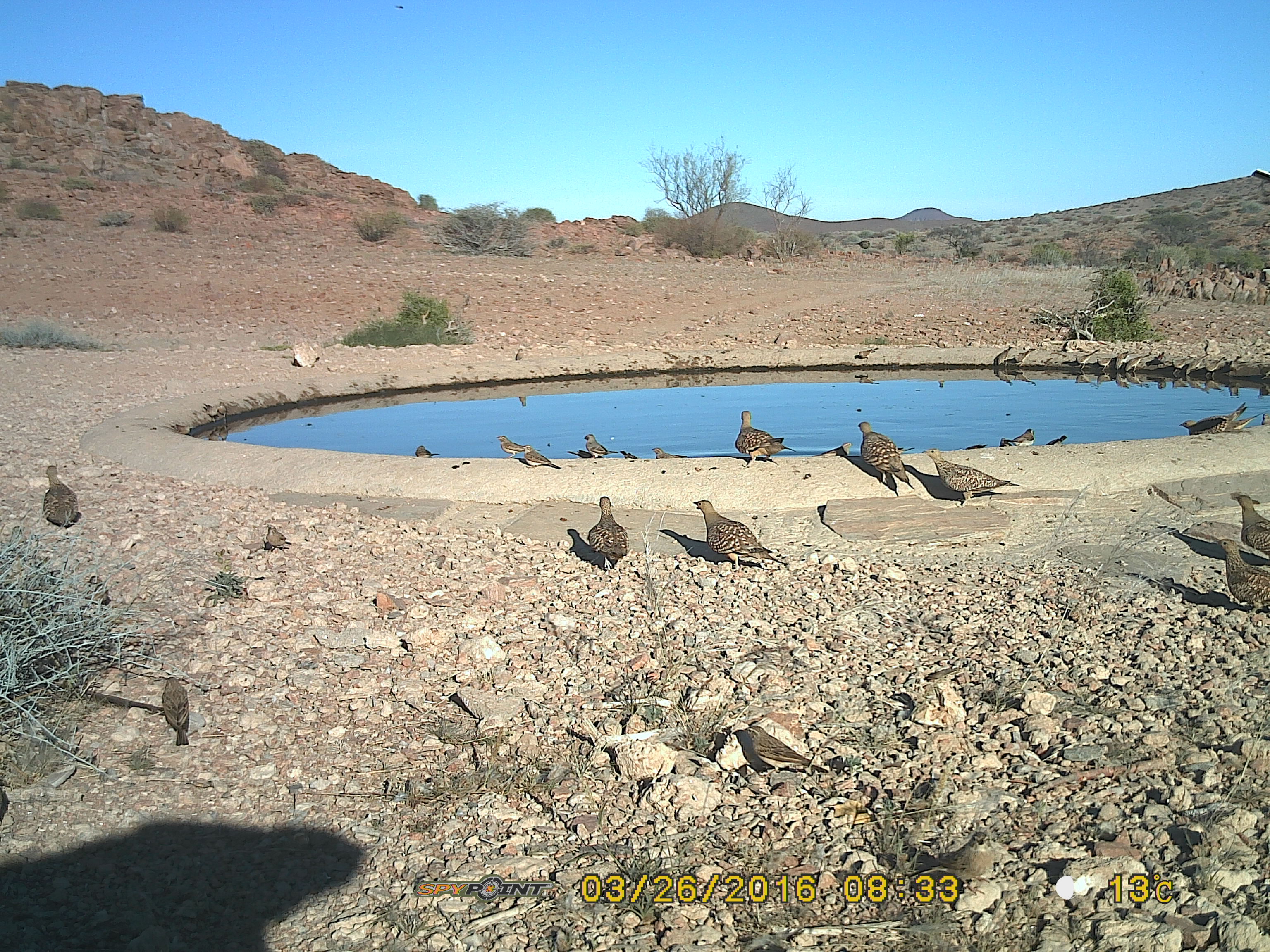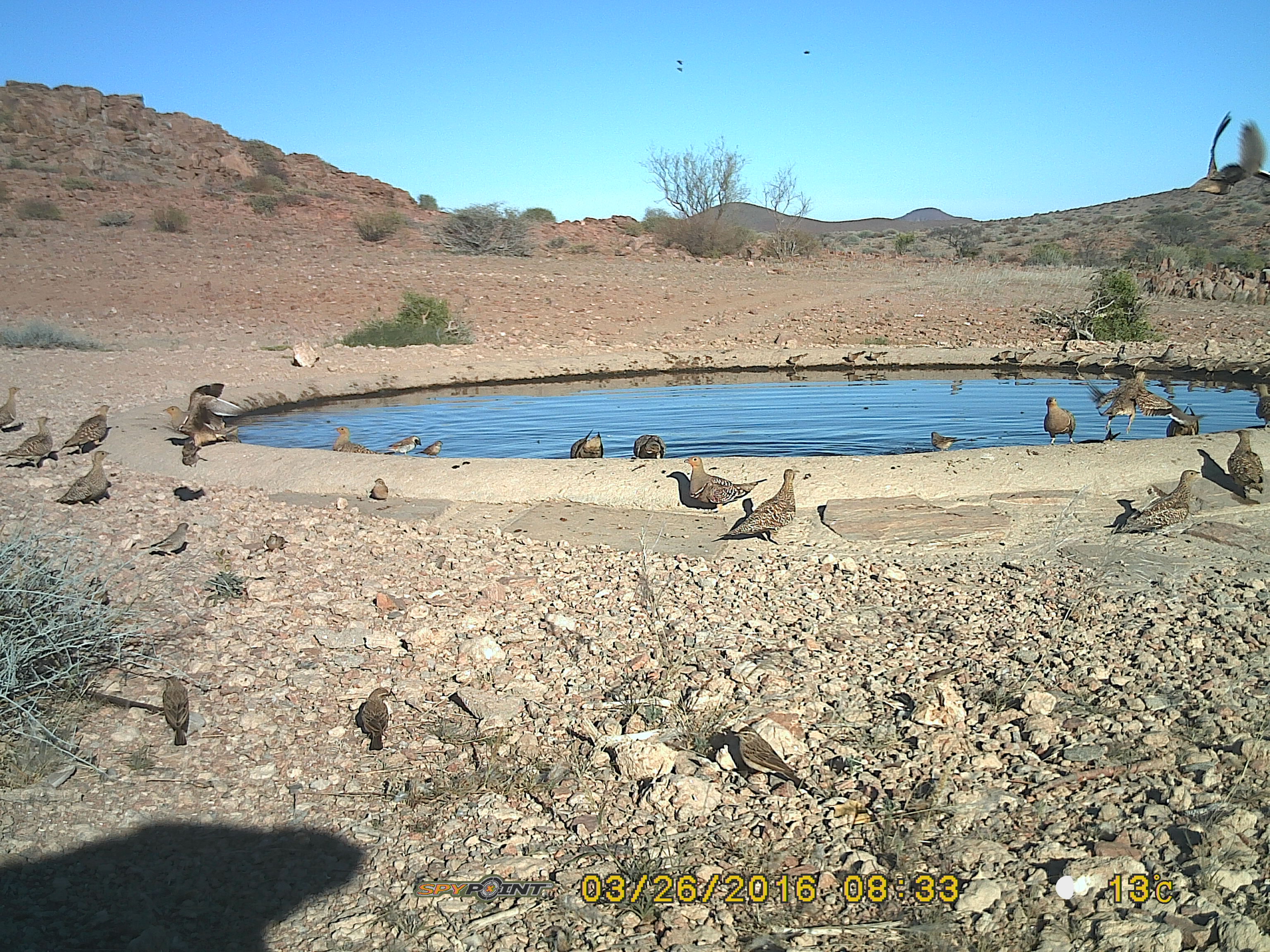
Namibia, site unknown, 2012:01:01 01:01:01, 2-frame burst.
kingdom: Animalia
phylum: Chordata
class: Aves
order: Pterocliformes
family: Pteroclidae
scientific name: Pteroclidae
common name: sandgrouse